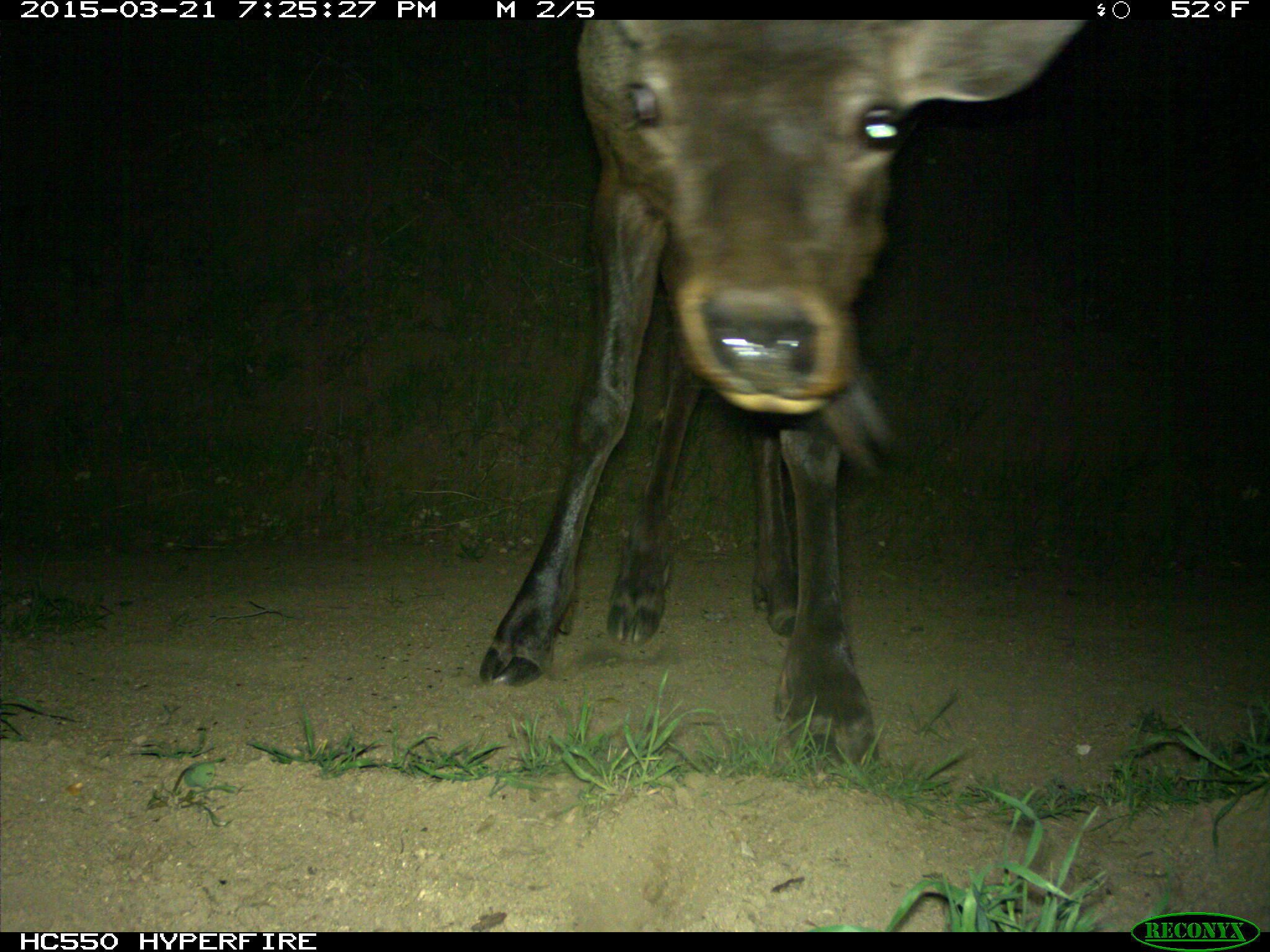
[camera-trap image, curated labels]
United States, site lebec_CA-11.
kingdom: Animalia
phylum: Chordata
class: Mammalia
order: Artiodactyla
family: Cervidae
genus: Cervus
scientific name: Cervus canadensis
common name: elk